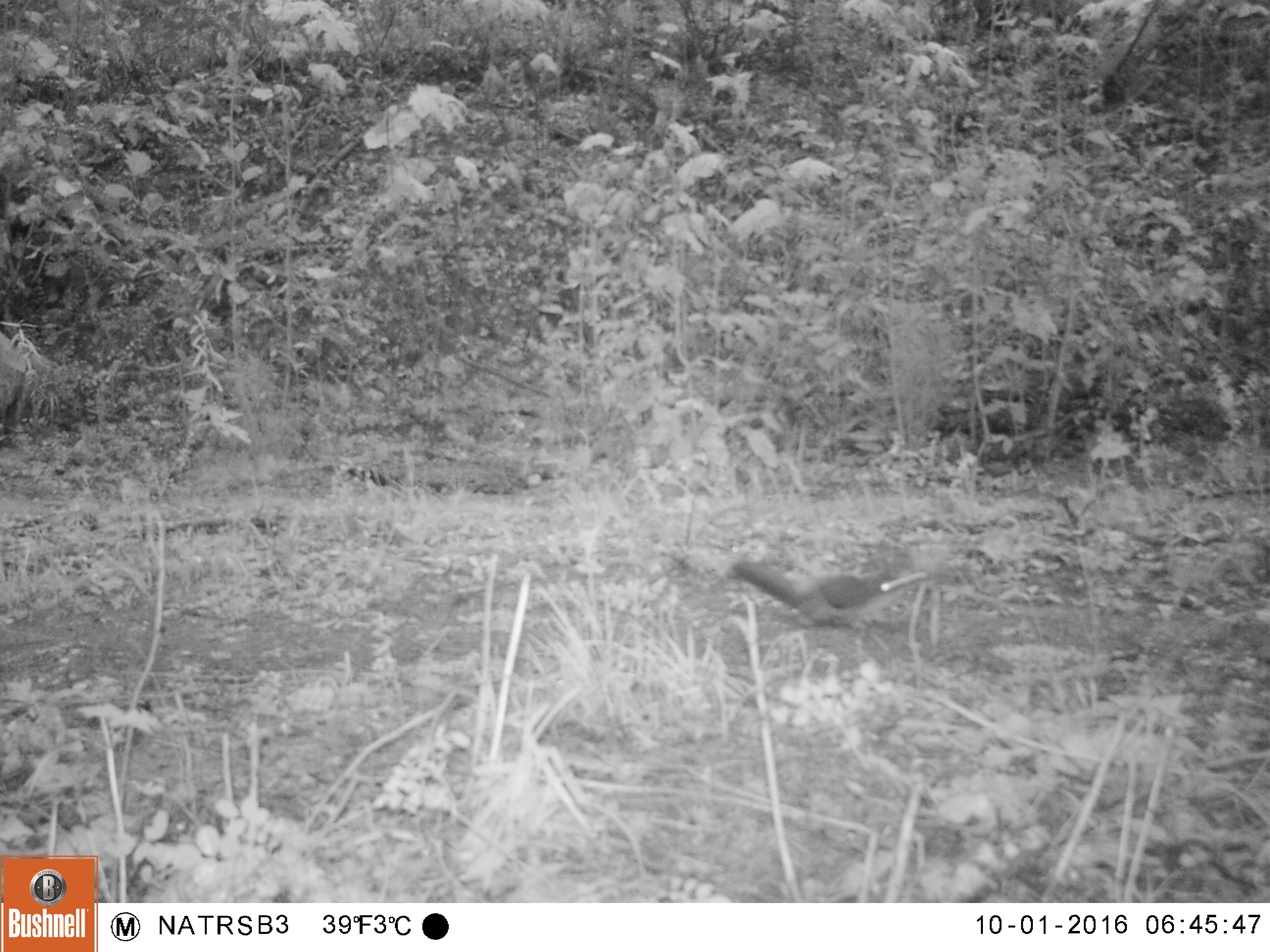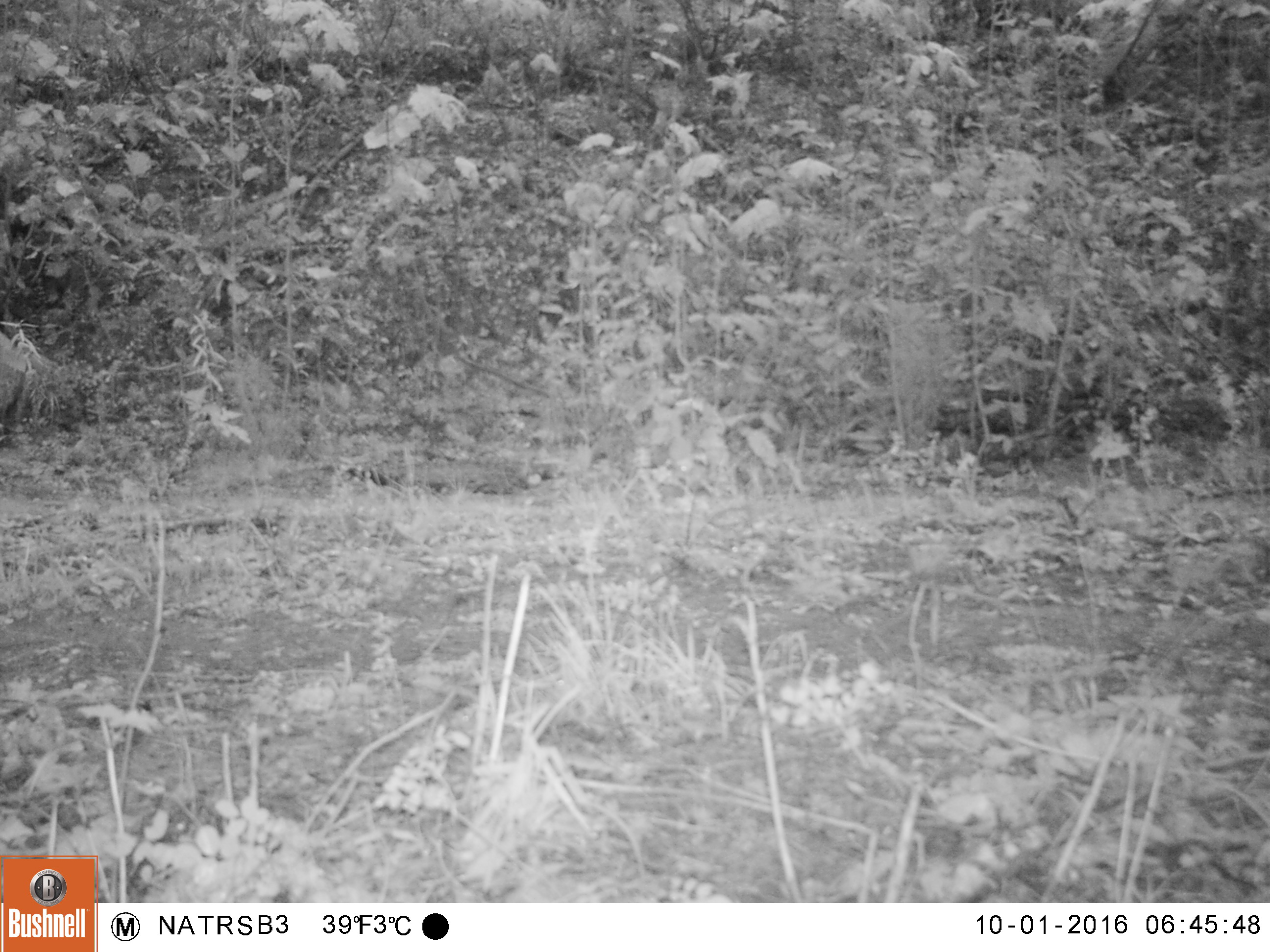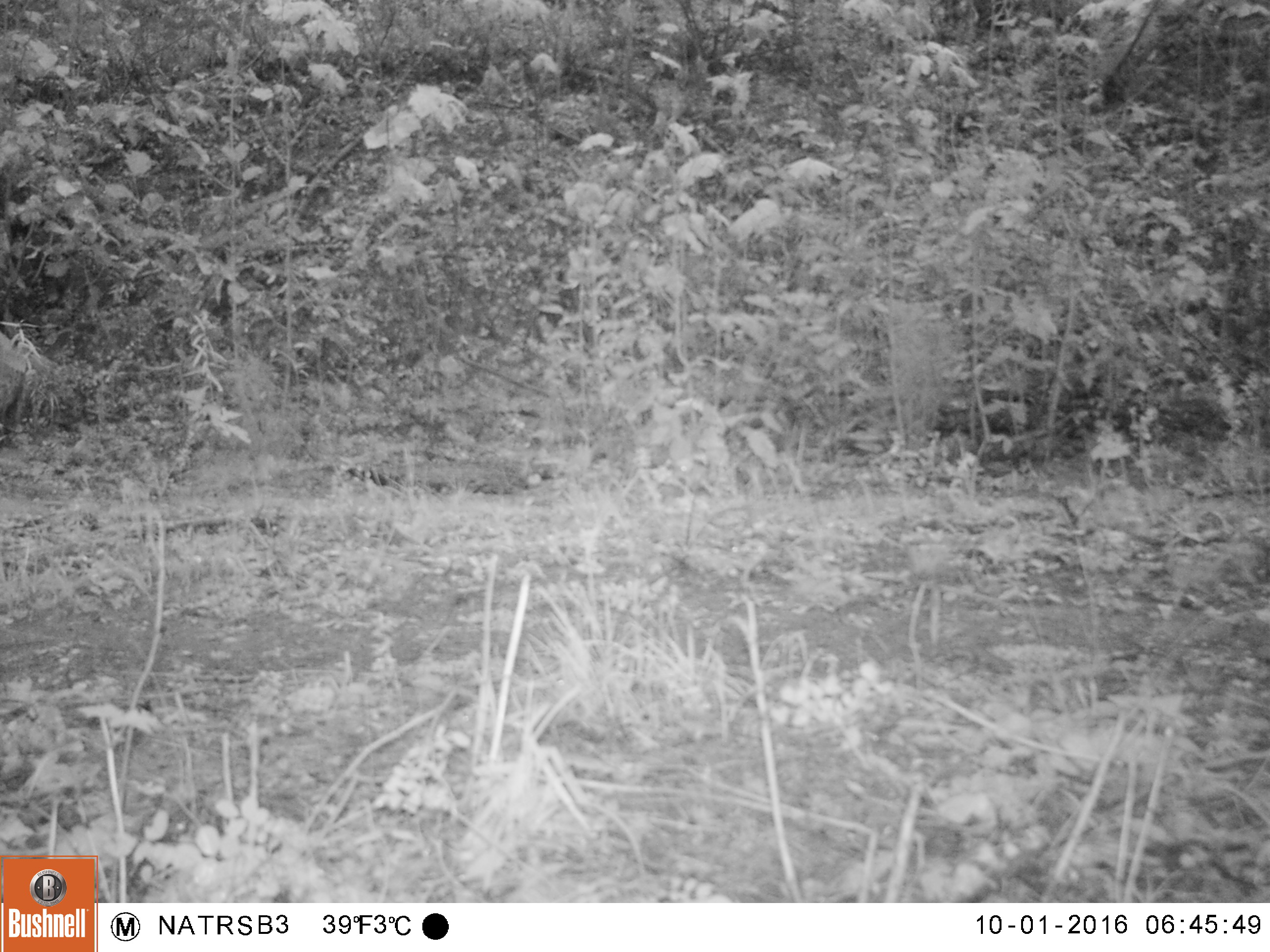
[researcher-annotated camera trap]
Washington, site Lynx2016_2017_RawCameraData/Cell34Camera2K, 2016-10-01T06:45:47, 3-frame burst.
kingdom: Animalia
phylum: Chordata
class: Mammalia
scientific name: Mammalia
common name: small mammal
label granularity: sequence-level